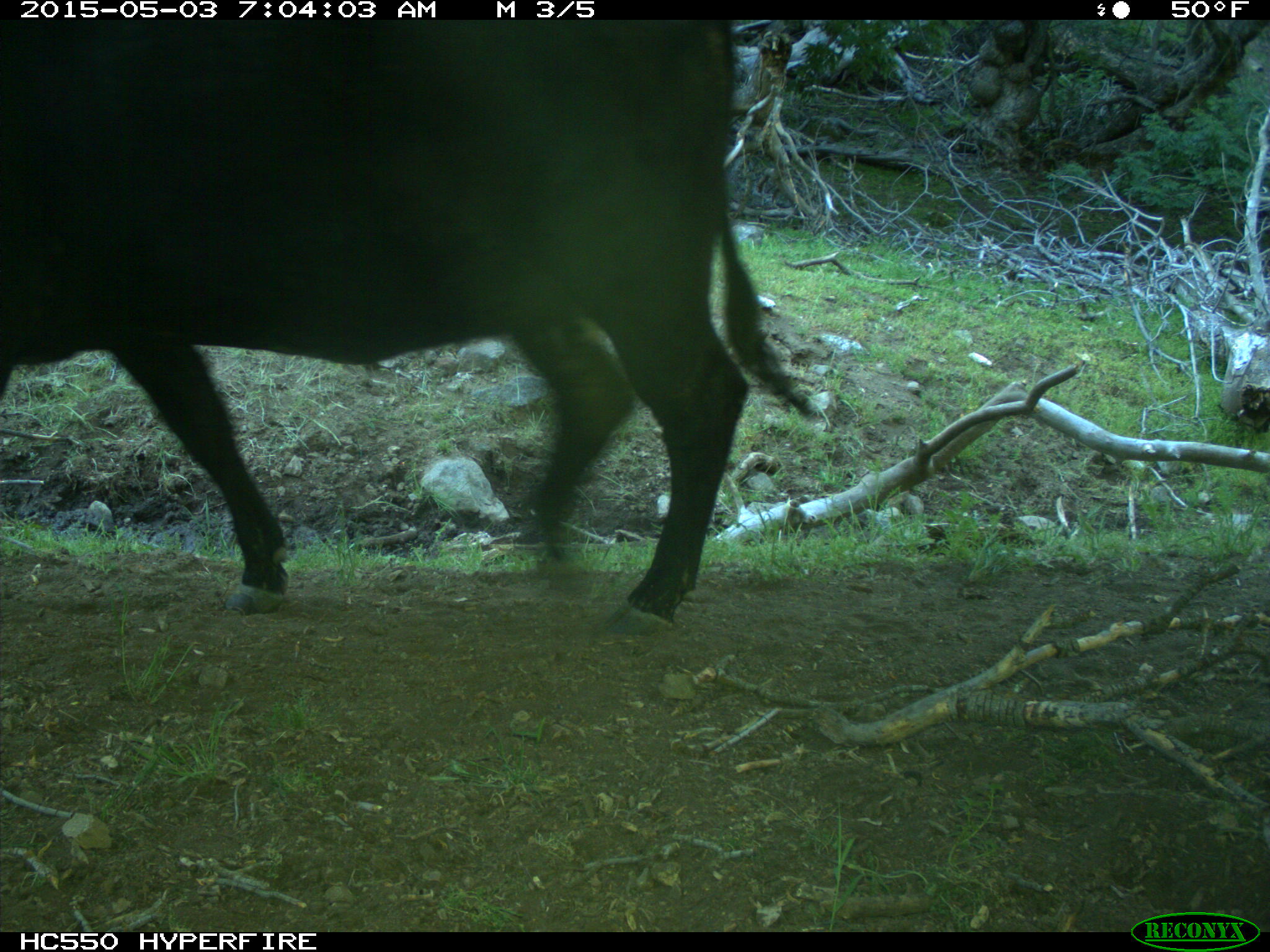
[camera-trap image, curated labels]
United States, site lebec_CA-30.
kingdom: Animalia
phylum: Chordata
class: Mammalia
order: Artiodactyla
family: Bovidae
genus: Bos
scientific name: Bos taurus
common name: domestic cow